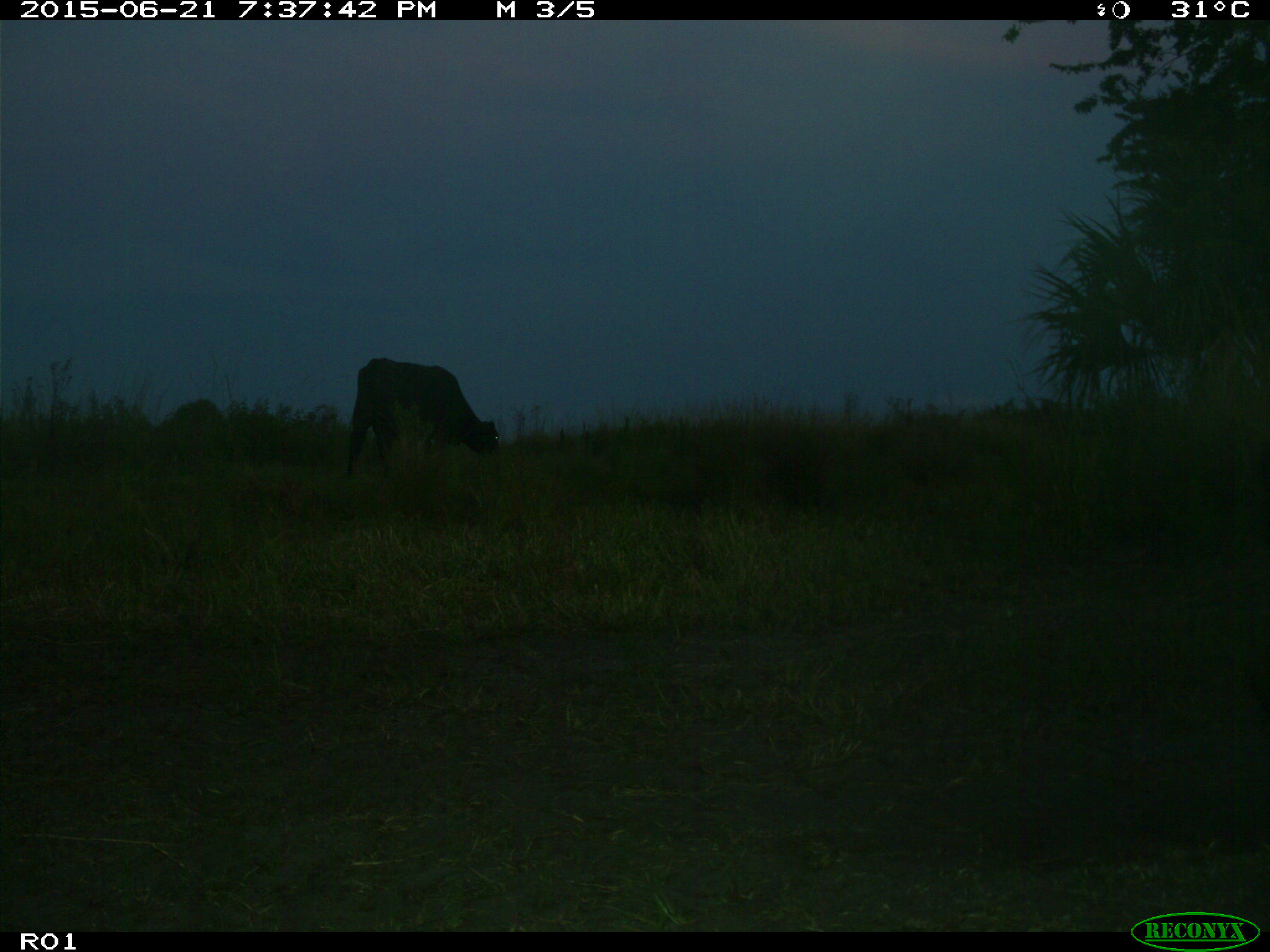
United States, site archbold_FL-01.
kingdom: Animalia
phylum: Chordata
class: Mammalia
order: Artiodactyla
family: Bovidae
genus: Bos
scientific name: Bos taurus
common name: domestic cow